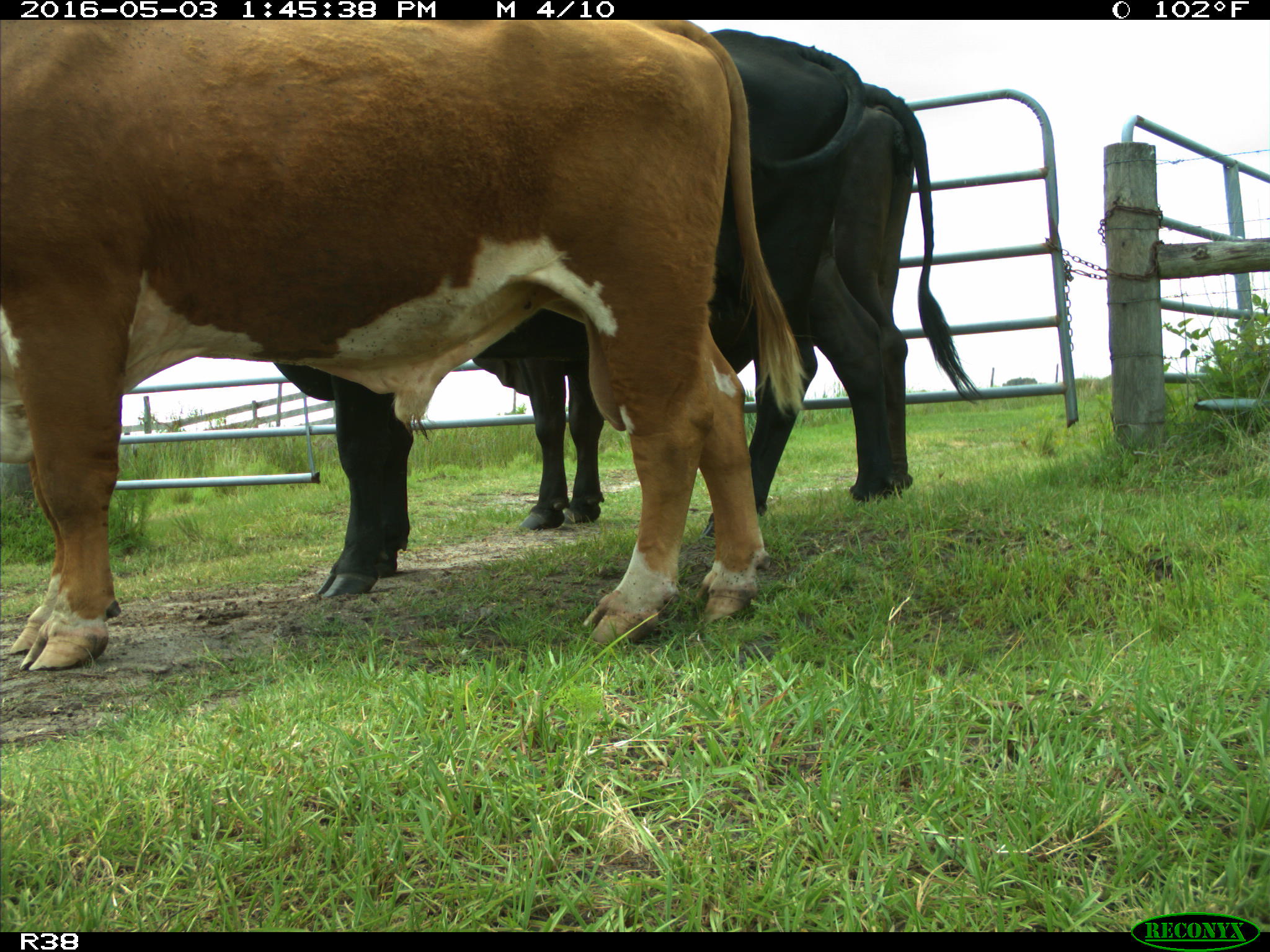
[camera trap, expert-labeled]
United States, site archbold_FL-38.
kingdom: Animalia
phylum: Chordata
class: Mammalia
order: Artiodactyla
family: Bovidae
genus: Bos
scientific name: Bos taurus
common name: domestic cow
Bos taurus (domestic cow).